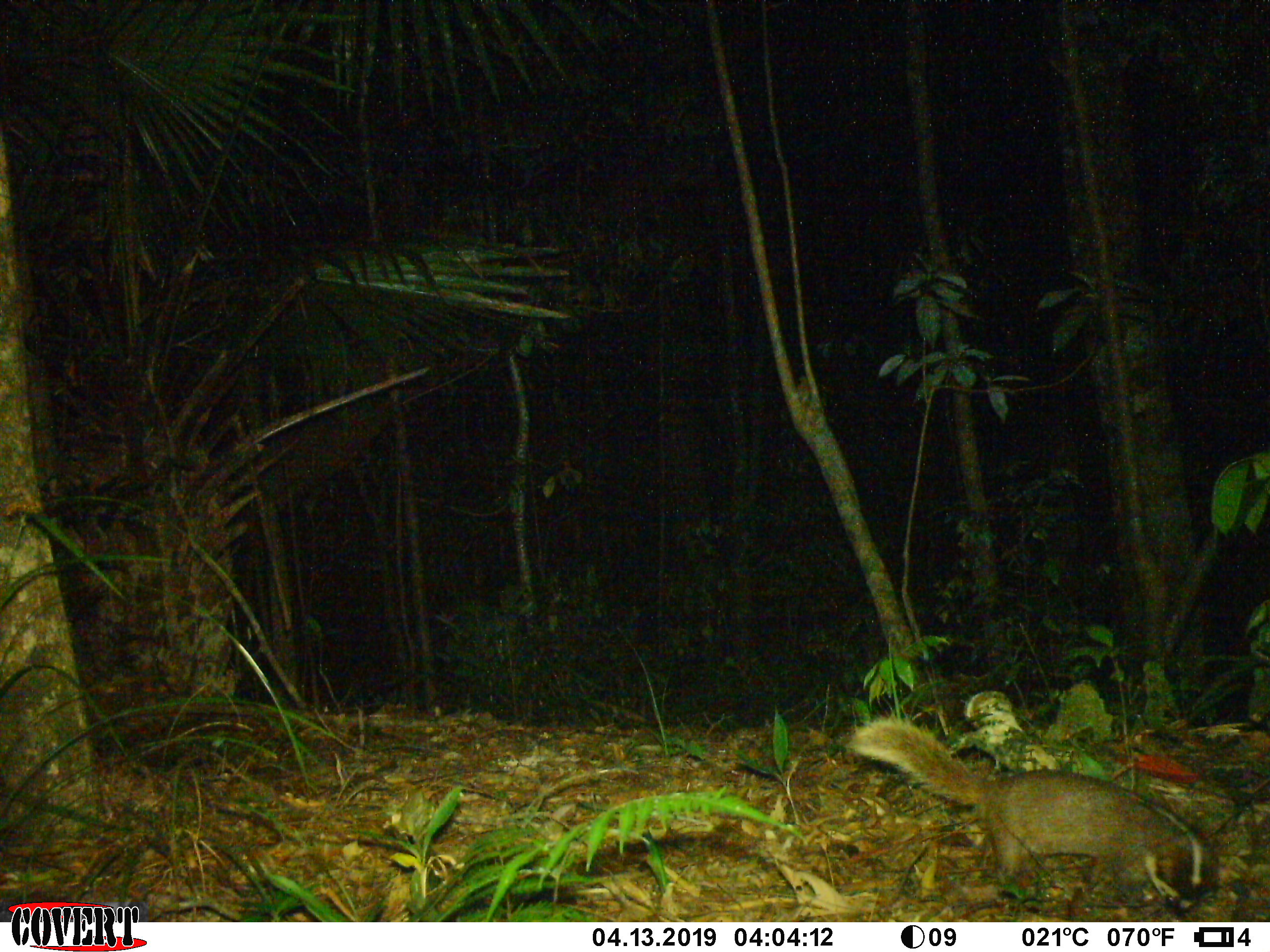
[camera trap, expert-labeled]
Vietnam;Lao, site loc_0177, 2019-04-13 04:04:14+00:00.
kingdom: Animalia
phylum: Chordata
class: Mammalia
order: Carnivora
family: Mustelidae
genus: Melogale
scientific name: Melogale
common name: ferret badger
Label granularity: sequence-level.